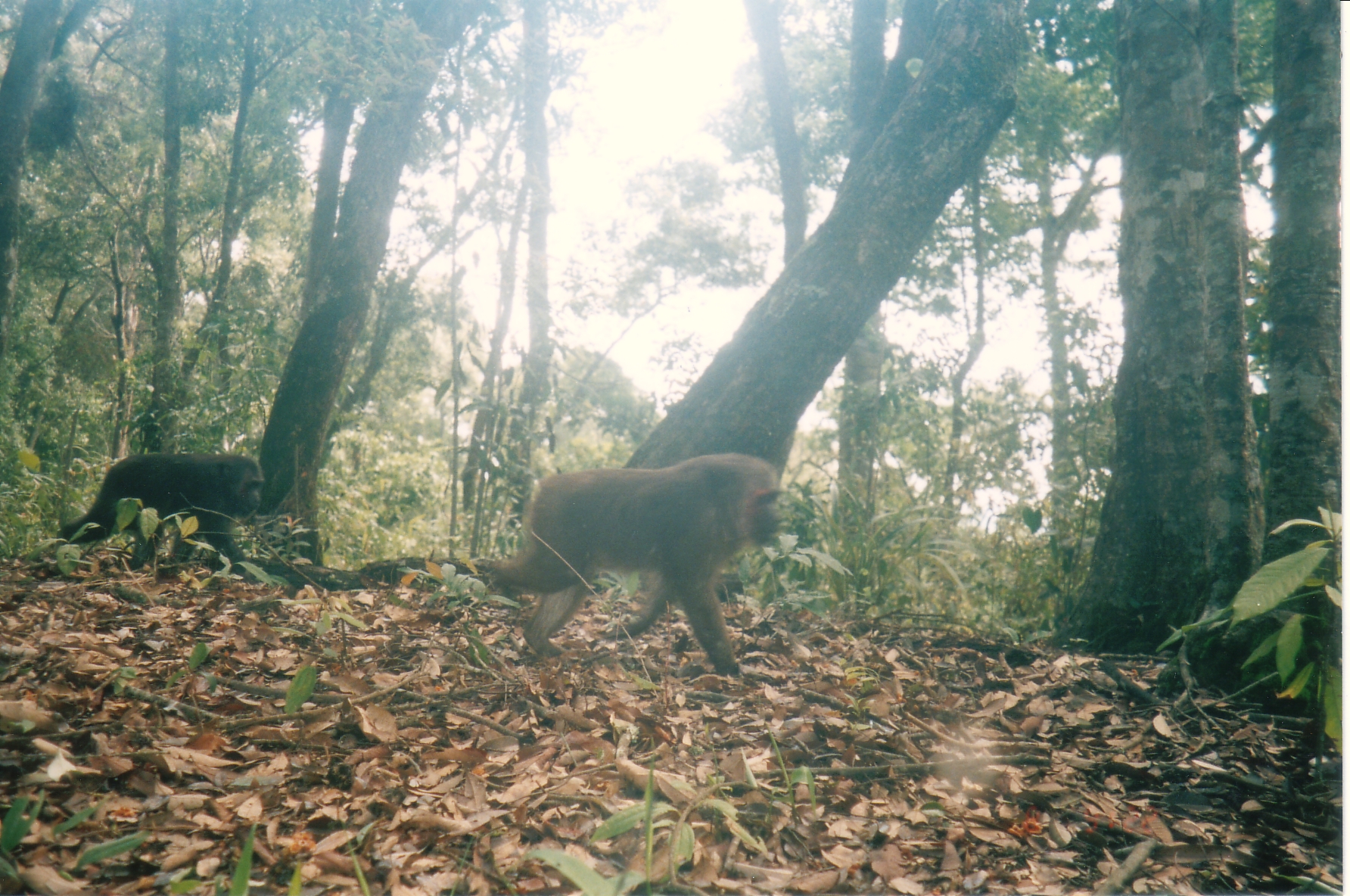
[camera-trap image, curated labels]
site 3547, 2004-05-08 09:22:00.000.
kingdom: Animalia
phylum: Chordata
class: Mammalia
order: Primates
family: Cercopithecidae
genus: Macaca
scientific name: Macaca arctoides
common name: stump-tailed macaque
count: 2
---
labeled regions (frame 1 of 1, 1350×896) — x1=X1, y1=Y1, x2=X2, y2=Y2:
macaca arctoides: x1=495, y1=451, x2=784, y2=675; x1=58, y1=451, x2=266, y2=570